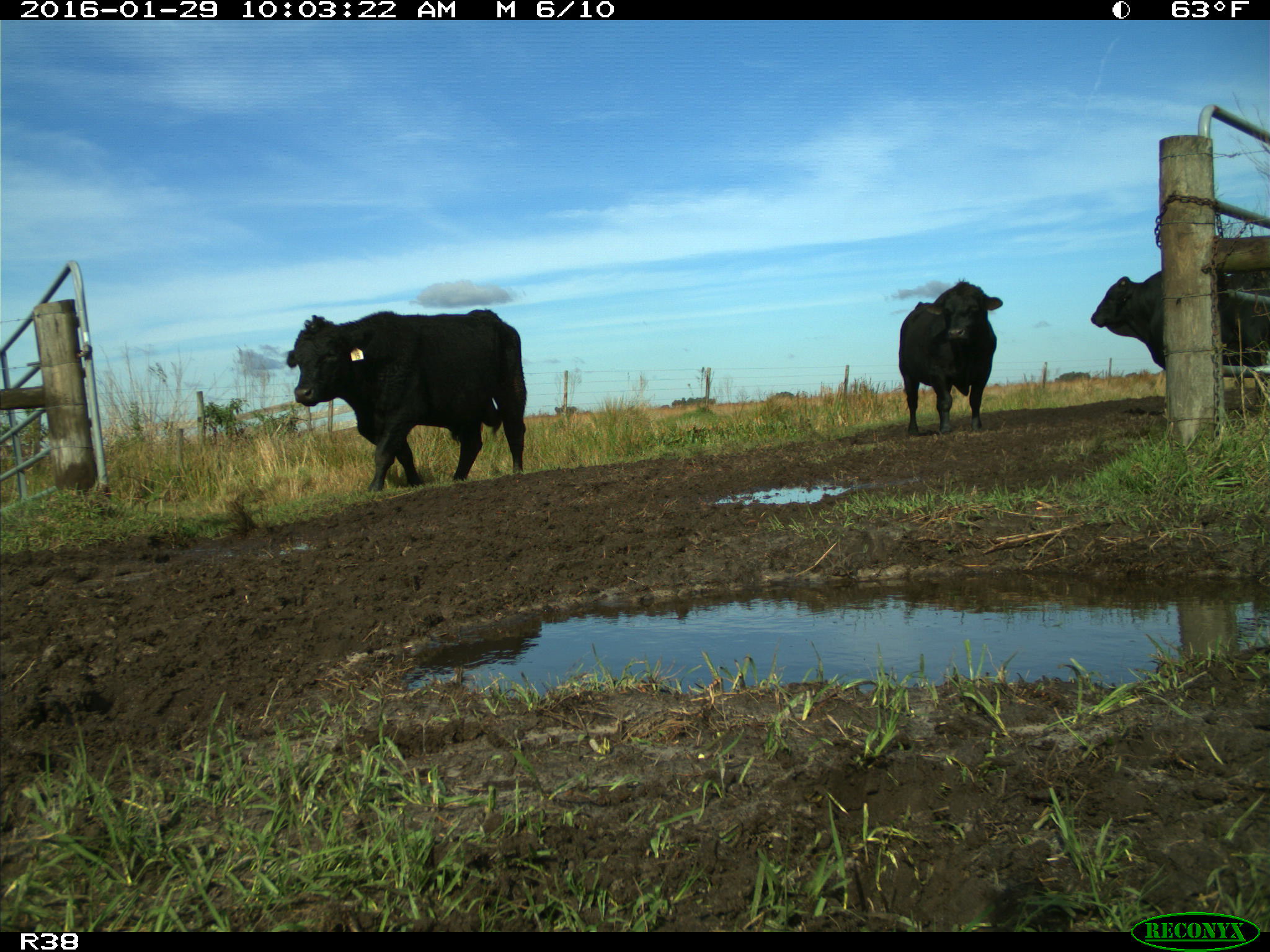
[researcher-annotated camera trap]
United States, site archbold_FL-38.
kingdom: Animalia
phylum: Chordata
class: Mammalia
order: Artiodactyla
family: Bovidae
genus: Bos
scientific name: Bos taurus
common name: domestic cow